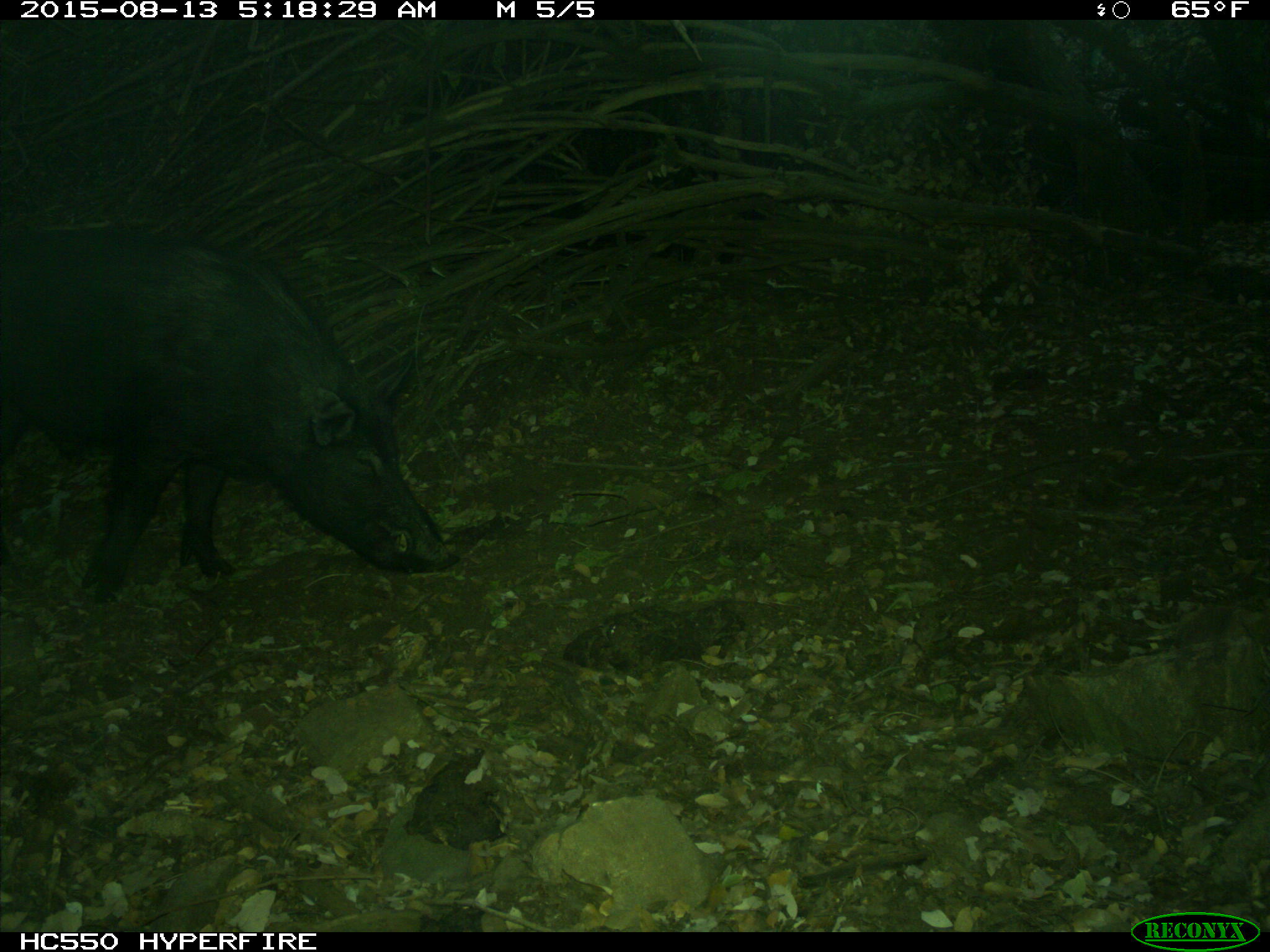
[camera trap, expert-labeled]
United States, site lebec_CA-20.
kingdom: Animalia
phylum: Chordata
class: Mammalia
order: Artiodactyla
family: Suidae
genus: Sus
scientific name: Sus scrofa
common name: wild boar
Sus scrofa (wild boar).